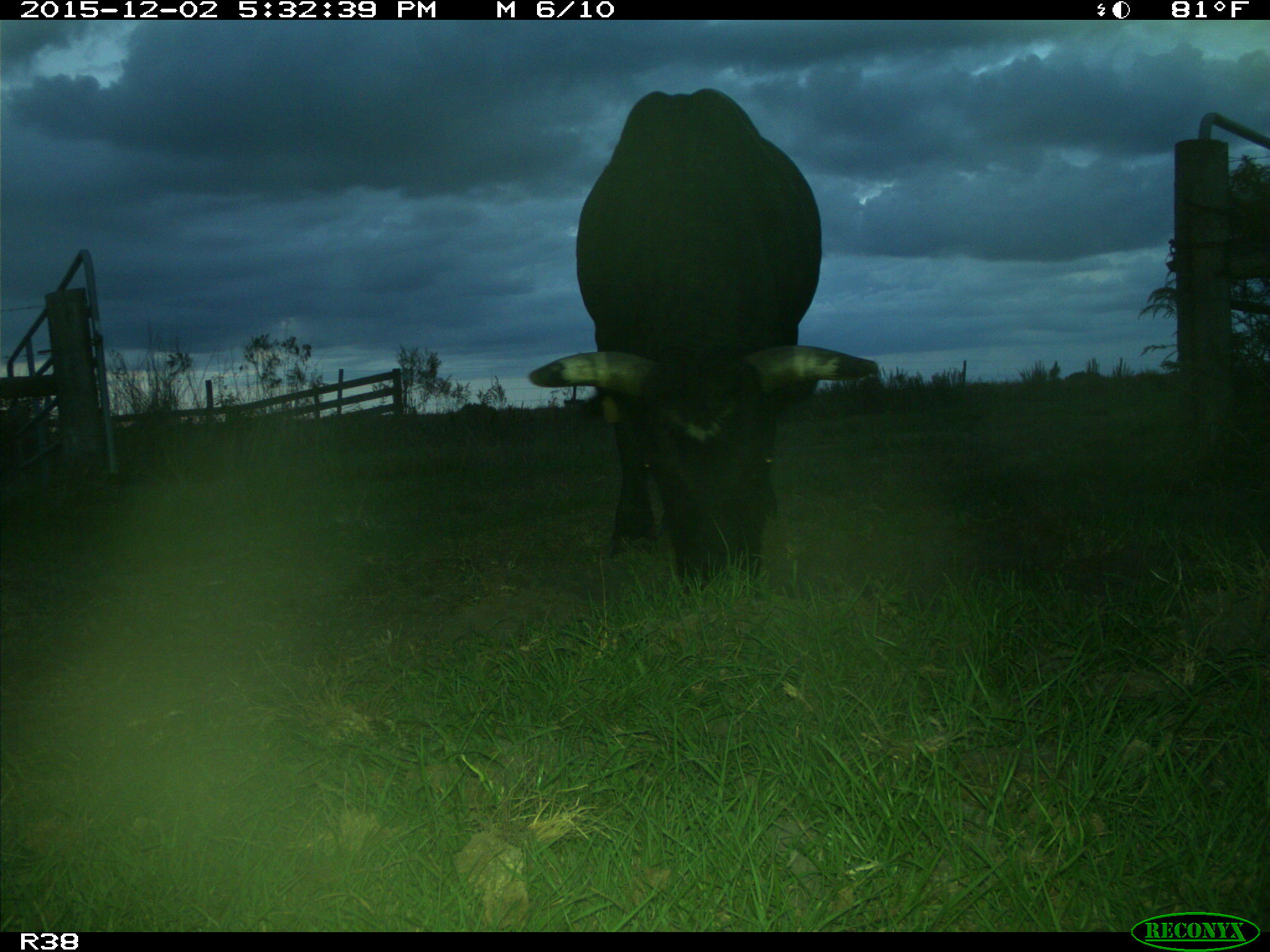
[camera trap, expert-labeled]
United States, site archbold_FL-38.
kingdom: Animalia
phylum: Chordata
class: Mammalia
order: Artiodactyla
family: Bovidae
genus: Bos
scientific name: Bos taurus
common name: domestic cow